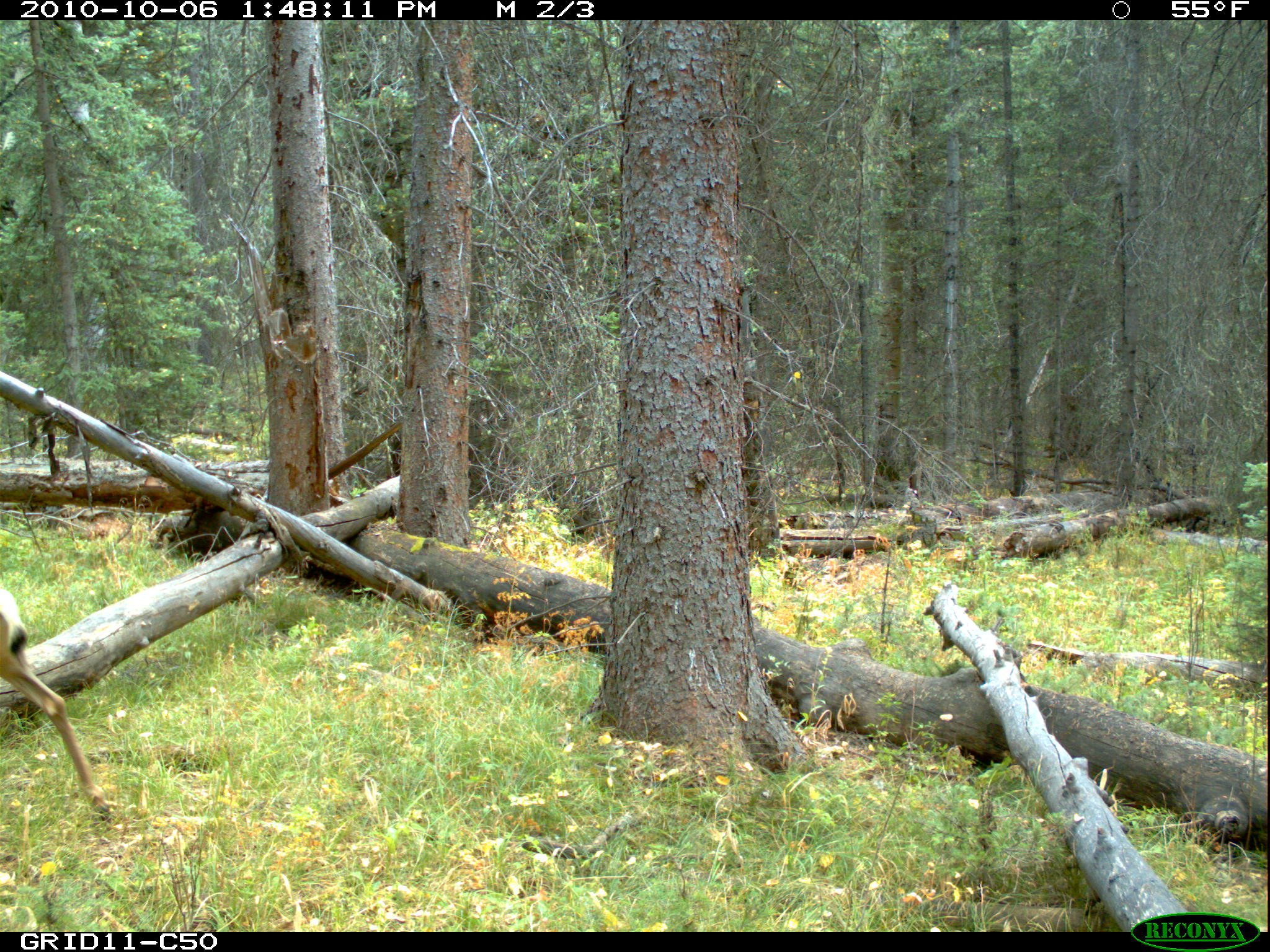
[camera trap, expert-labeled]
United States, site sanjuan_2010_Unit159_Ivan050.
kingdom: Animalia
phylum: Chordata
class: Mammalia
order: Artiodactyla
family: Cervidae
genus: Odocoileus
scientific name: Odocoileus hemionus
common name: mule deer